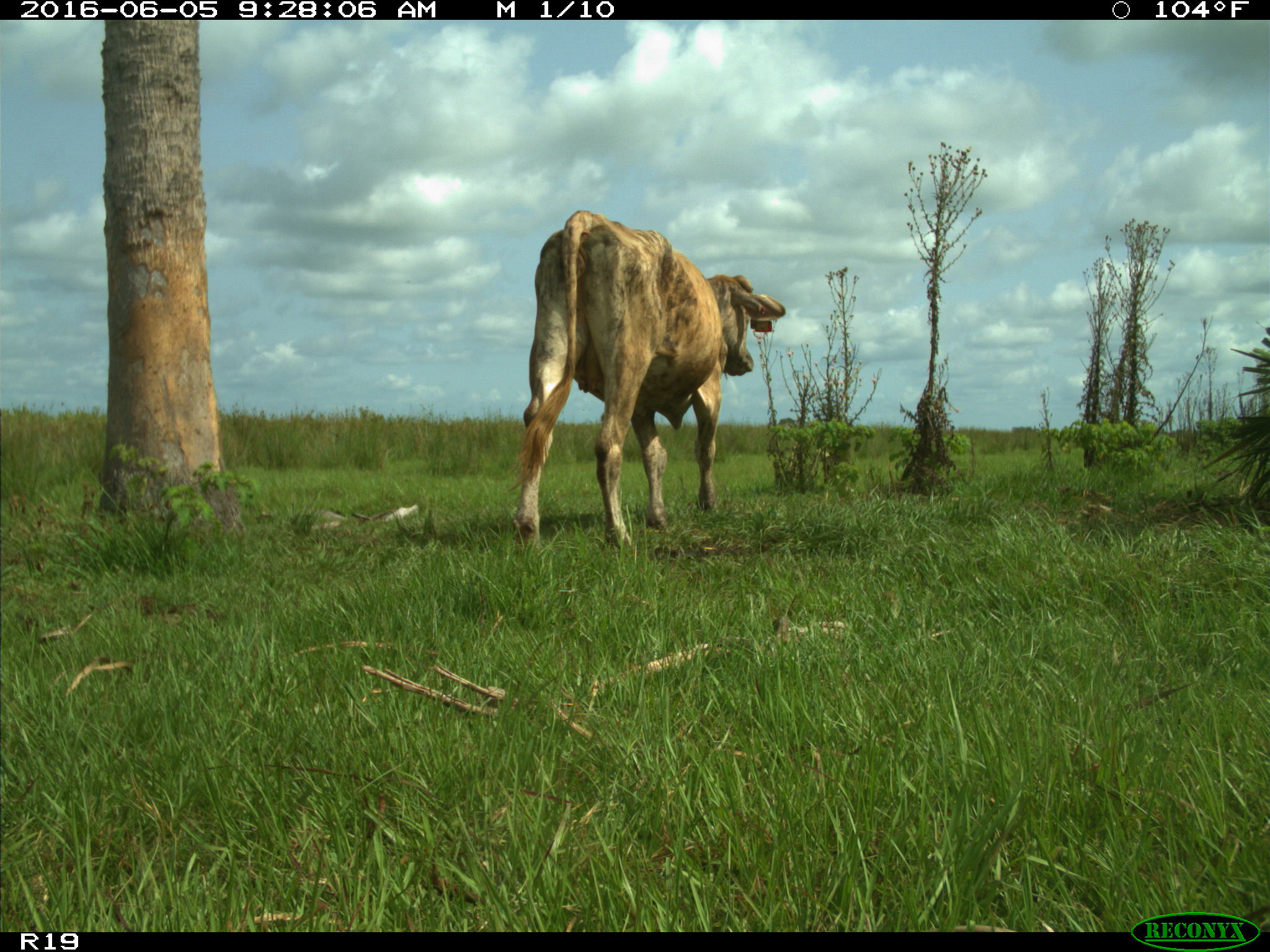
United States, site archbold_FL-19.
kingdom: Animalia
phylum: Chordata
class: Mammalia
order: Artiodactyla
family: Bovidae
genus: Bos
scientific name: Bos taurus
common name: domestic cow